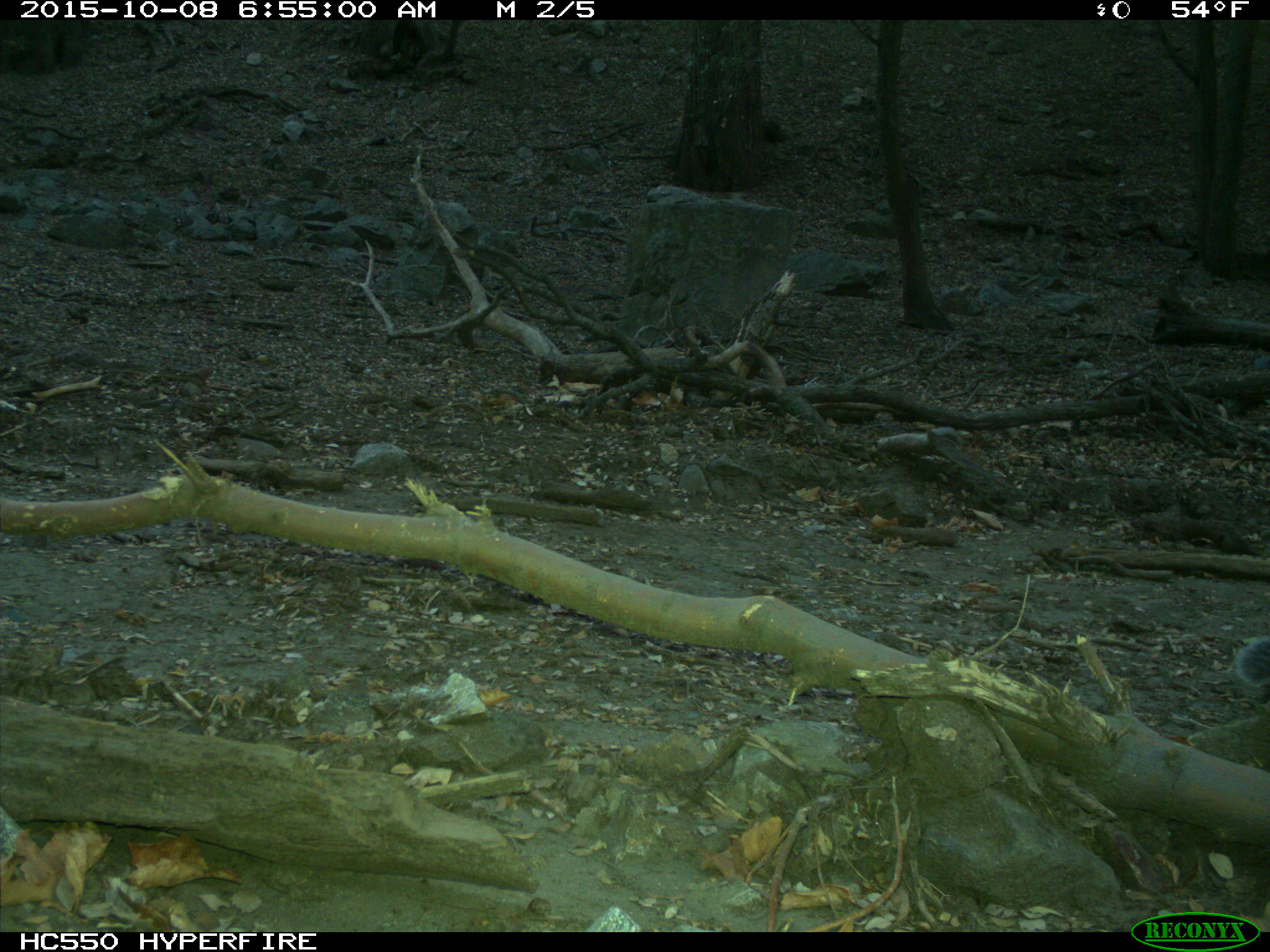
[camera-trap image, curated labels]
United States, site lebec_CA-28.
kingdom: Animalia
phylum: Chordata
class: Mammalia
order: Rodentia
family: Sciuridae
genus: Sciurus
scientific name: Sciurus carolinensis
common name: eastern gray squirrel